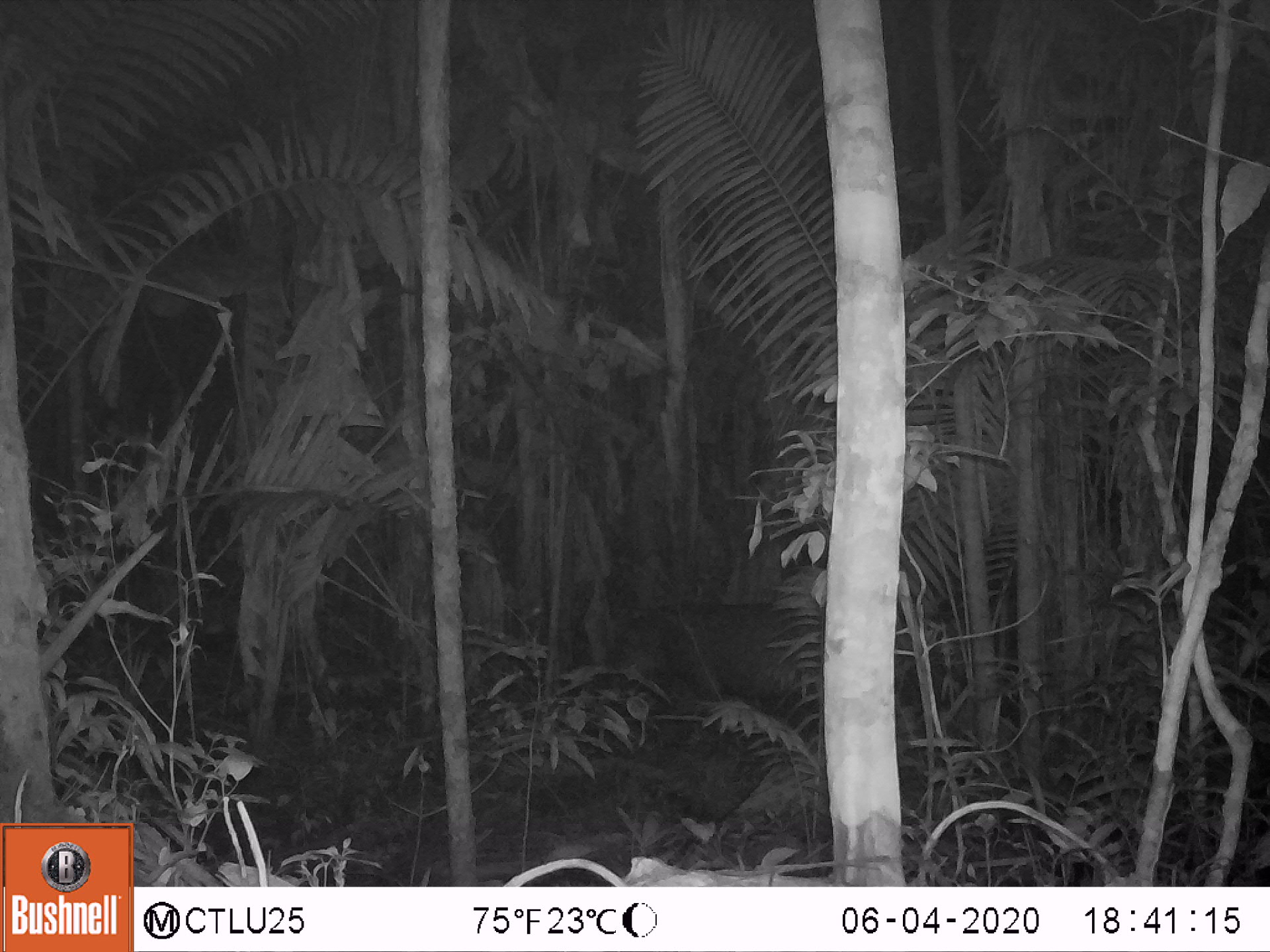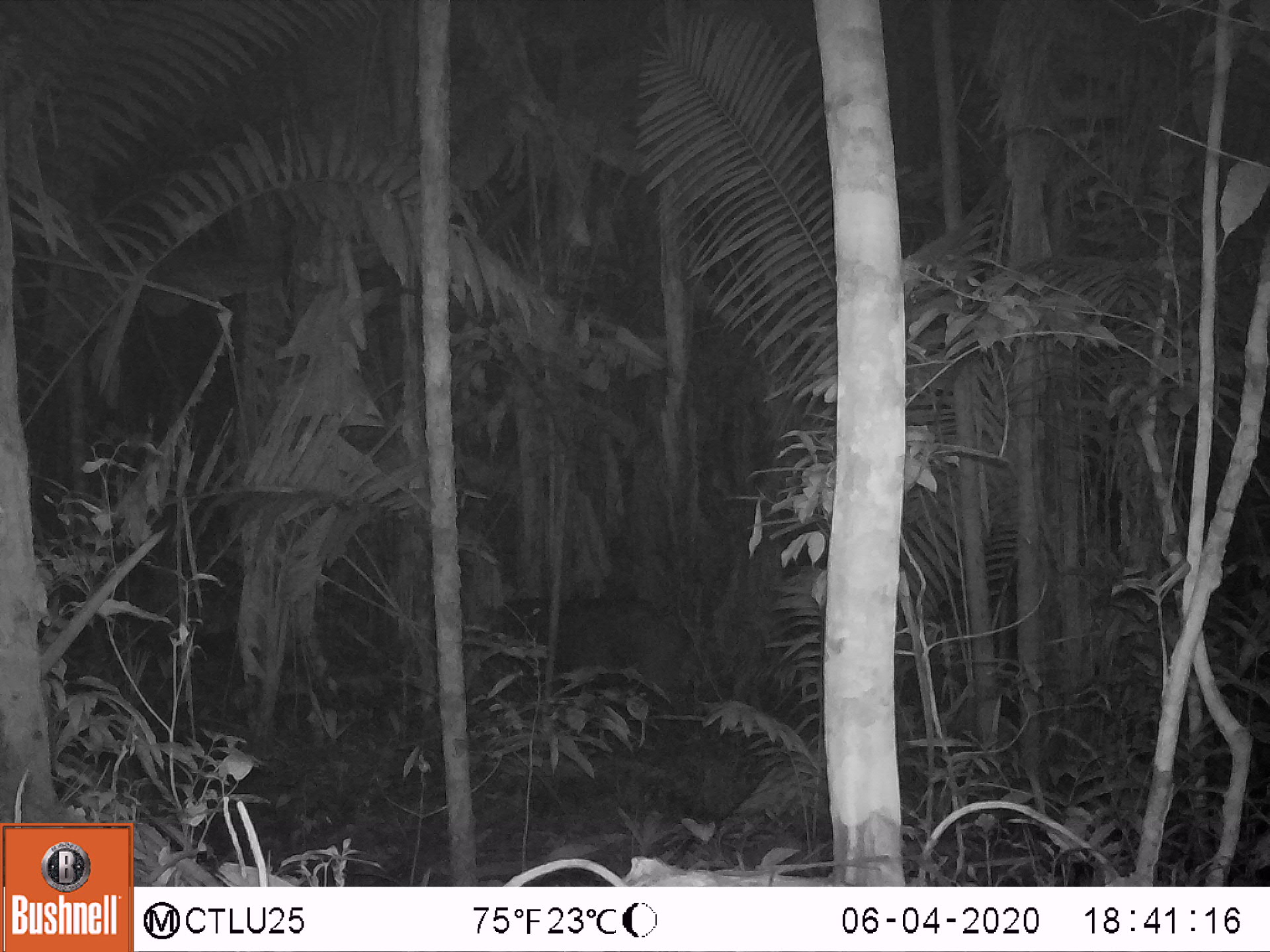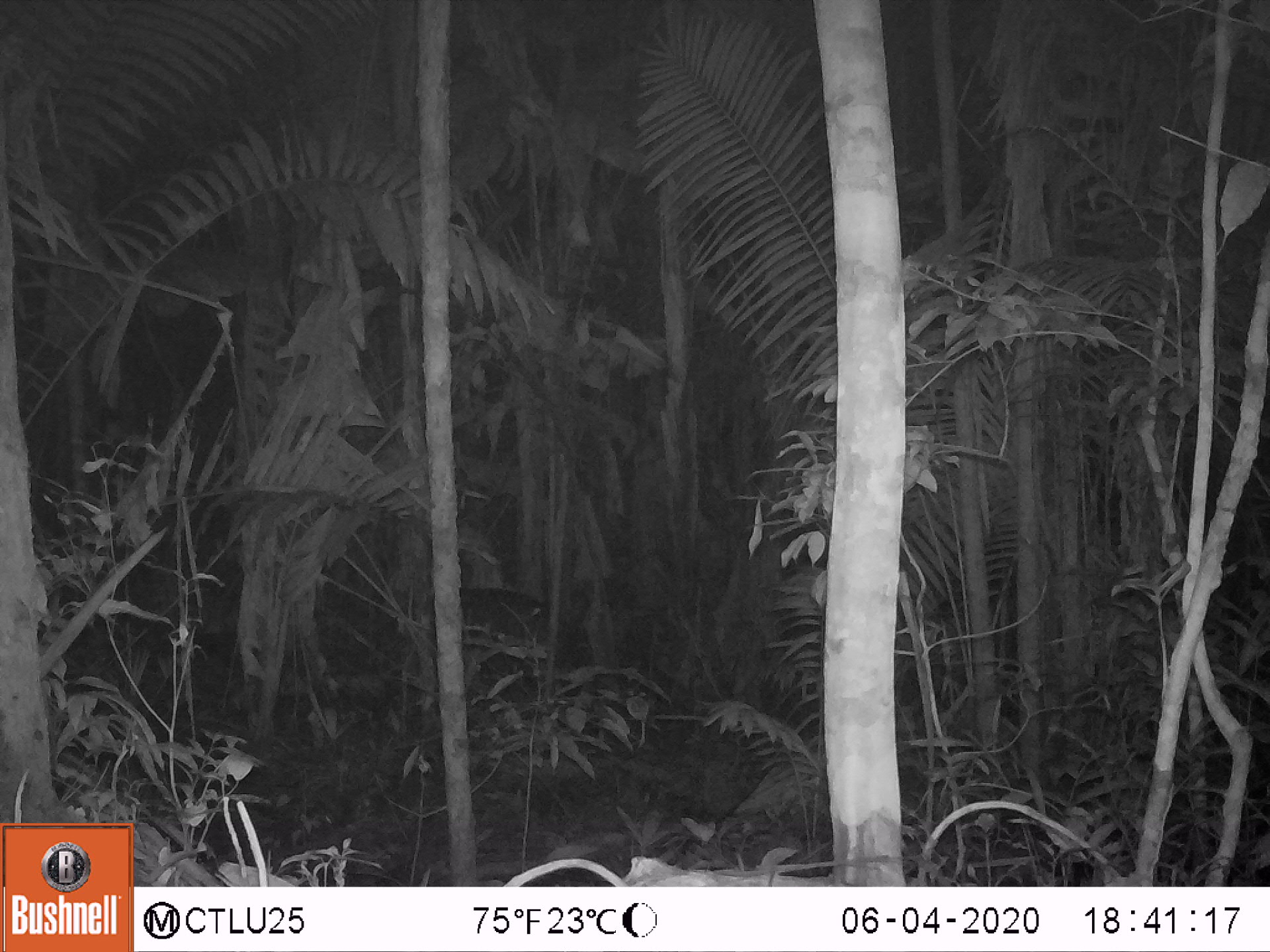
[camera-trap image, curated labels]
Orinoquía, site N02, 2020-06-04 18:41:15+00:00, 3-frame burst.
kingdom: Animalia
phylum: Chordata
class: Mammalia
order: Perissodactyla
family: Tapiridae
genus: Tapirus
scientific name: Tapirus terrestris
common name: lowland tapir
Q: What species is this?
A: Lowland tapir (Tapirus terrestris).